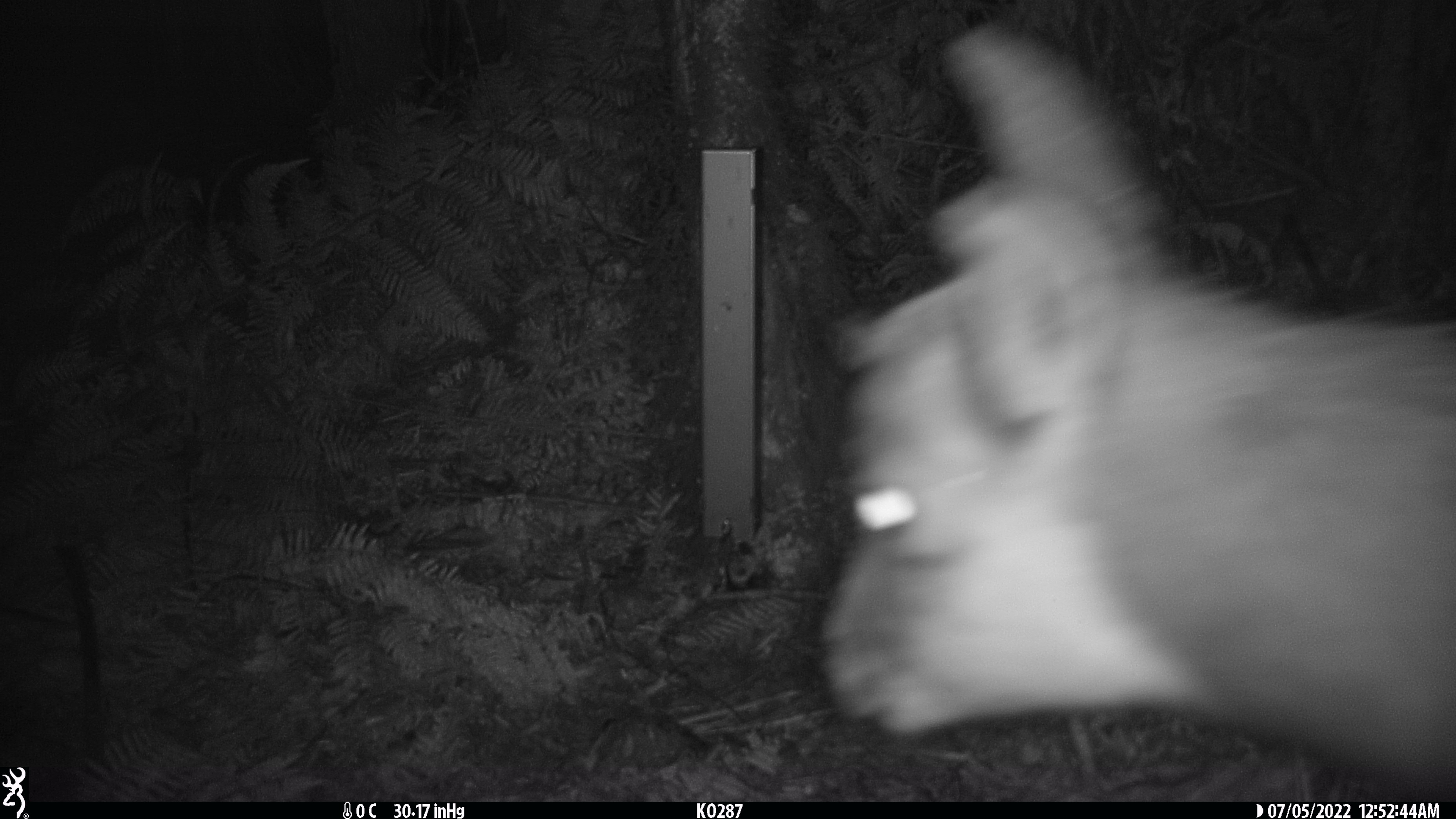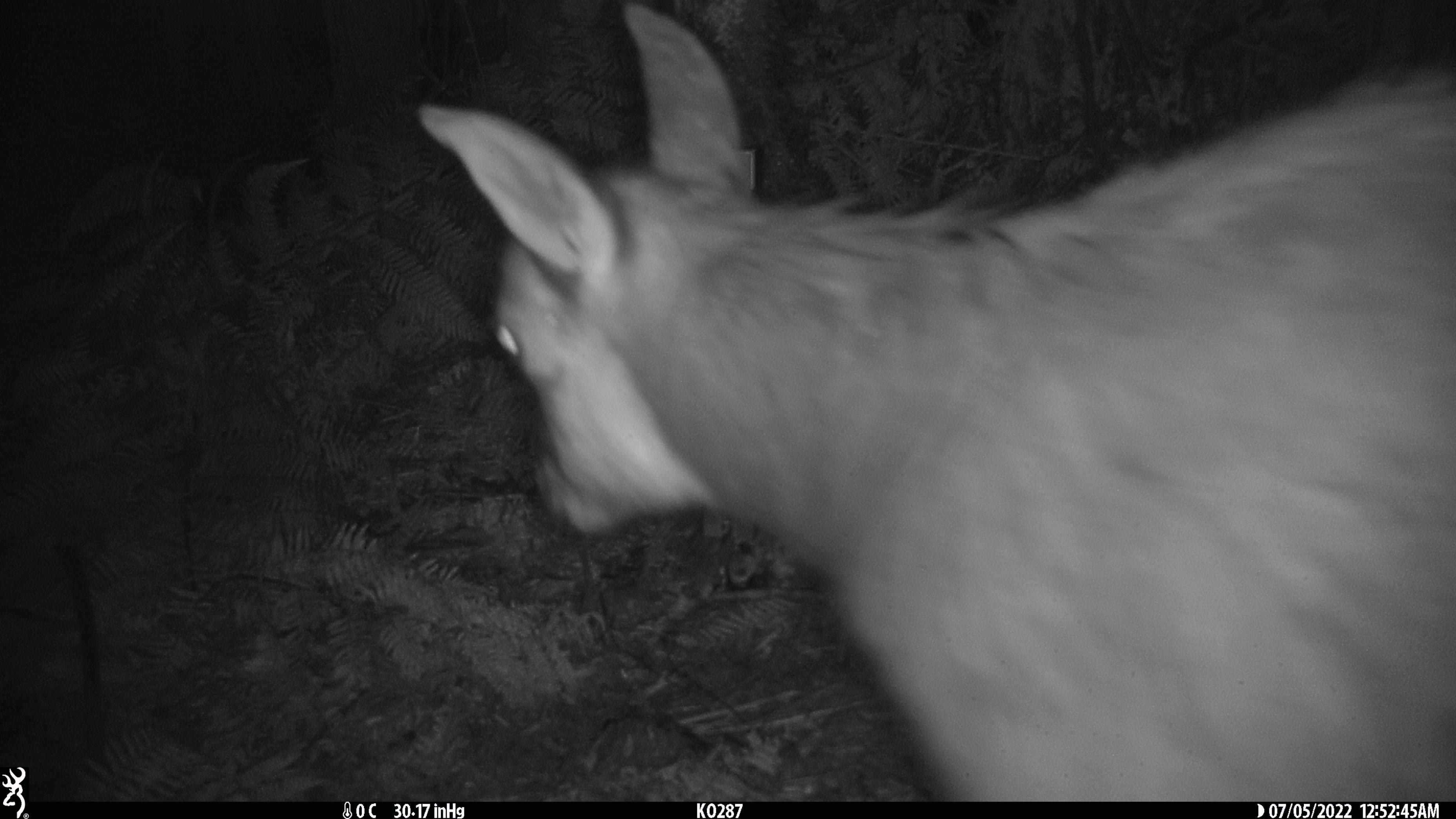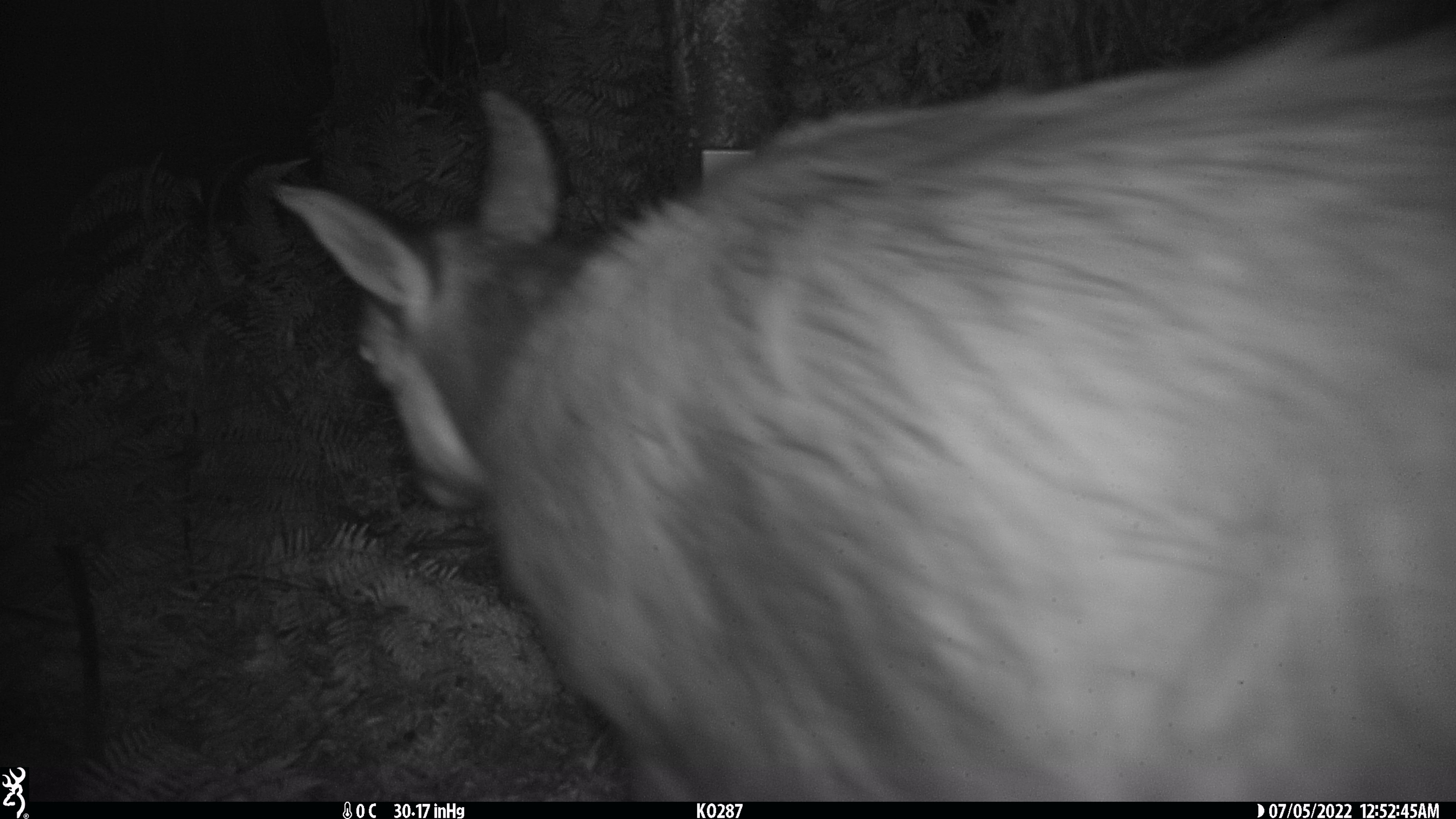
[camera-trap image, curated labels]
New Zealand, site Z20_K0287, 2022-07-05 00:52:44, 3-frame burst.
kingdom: Animalia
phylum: Chordata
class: Mammalia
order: Artiodactyla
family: Bovidae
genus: Rupicapra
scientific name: Rupicapra rupicapra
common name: alpine chamois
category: chamois